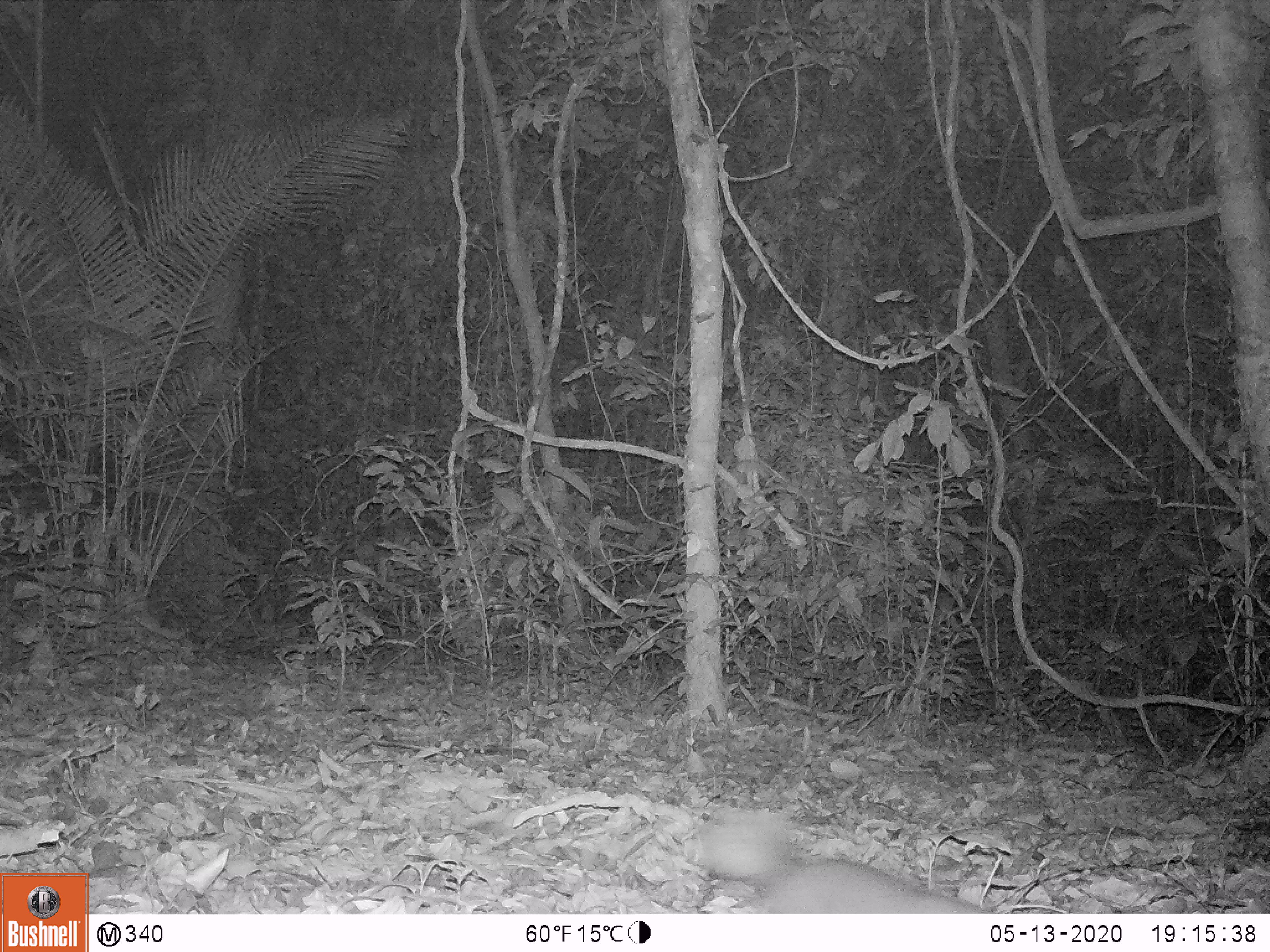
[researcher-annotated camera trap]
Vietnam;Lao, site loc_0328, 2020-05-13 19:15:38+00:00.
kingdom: Animalia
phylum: Chordata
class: Mammalia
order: Carnivora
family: Mustelidae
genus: Melogale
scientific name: Melogale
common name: ferret badger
Ferret badger (Melogale). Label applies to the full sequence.